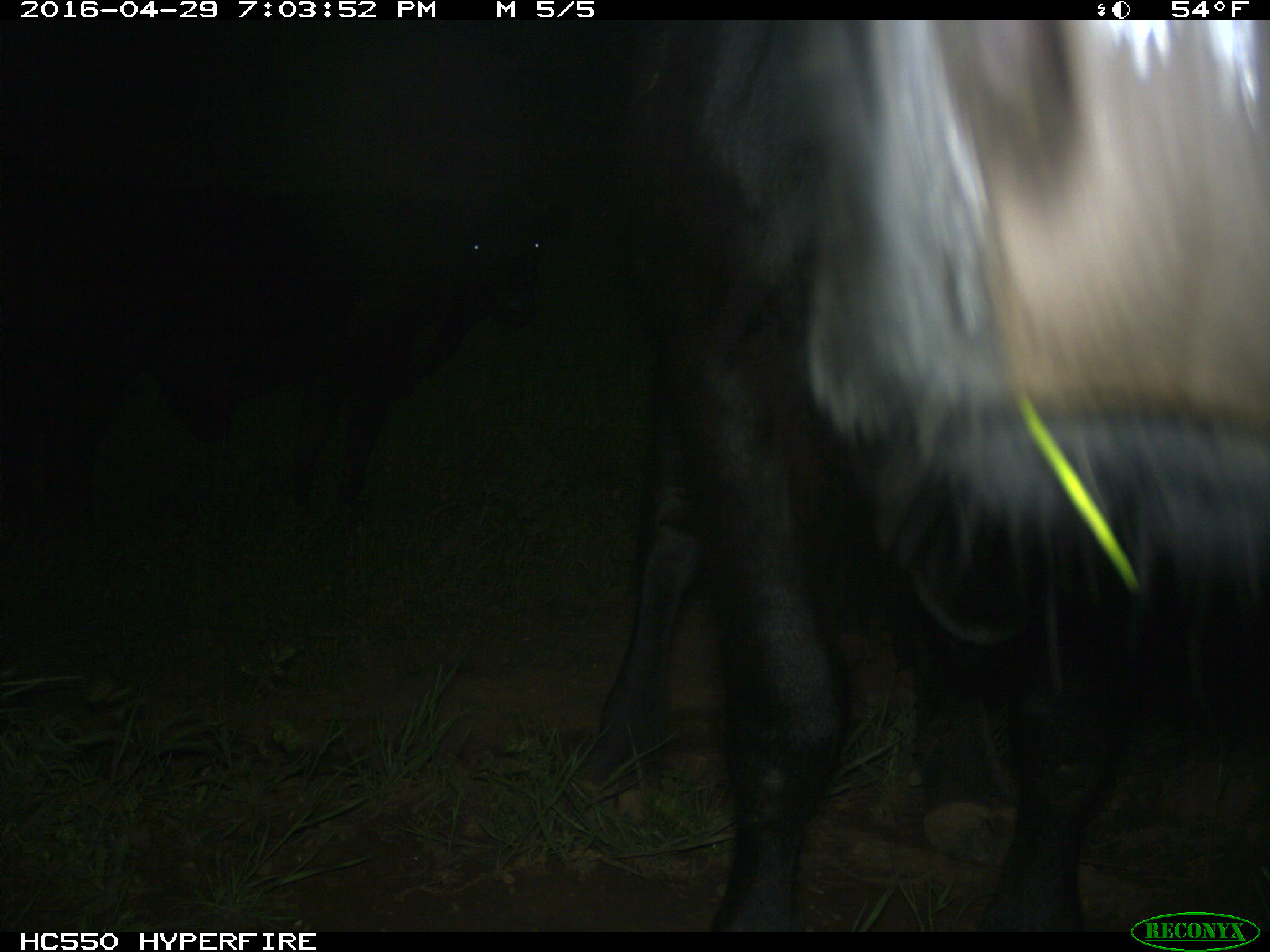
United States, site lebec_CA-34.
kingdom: Animalia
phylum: Chordata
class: Mammalia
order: Artiodactyla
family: Bovidae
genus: Bos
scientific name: Bos taurus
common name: domestic cow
Bos taurus (domestic cow).